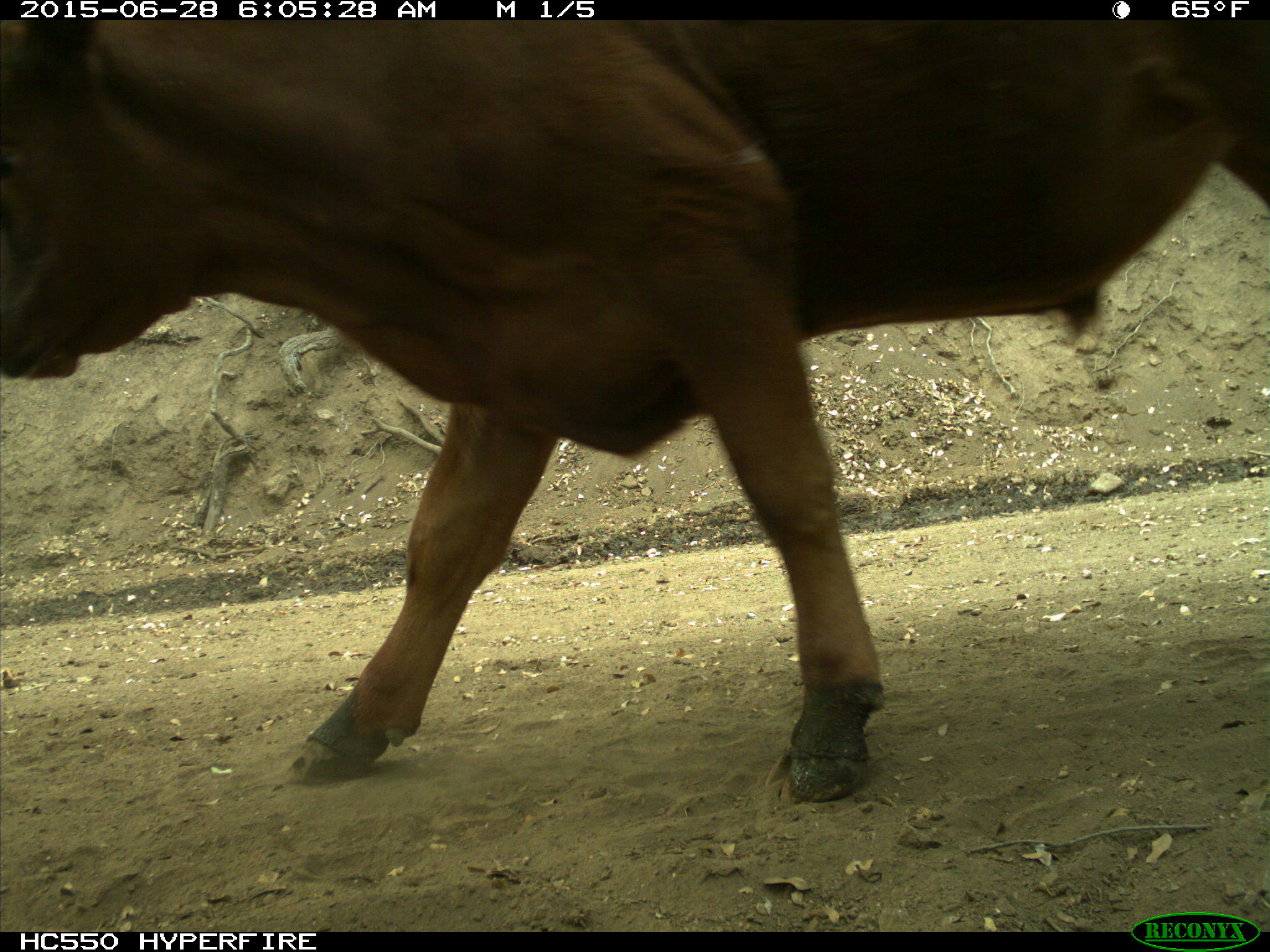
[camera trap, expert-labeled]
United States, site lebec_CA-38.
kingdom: Animalia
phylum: Chordata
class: Mammalia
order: Artiodactyla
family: Bovidae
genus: Bos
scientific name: Bos taurus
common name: domestic cow